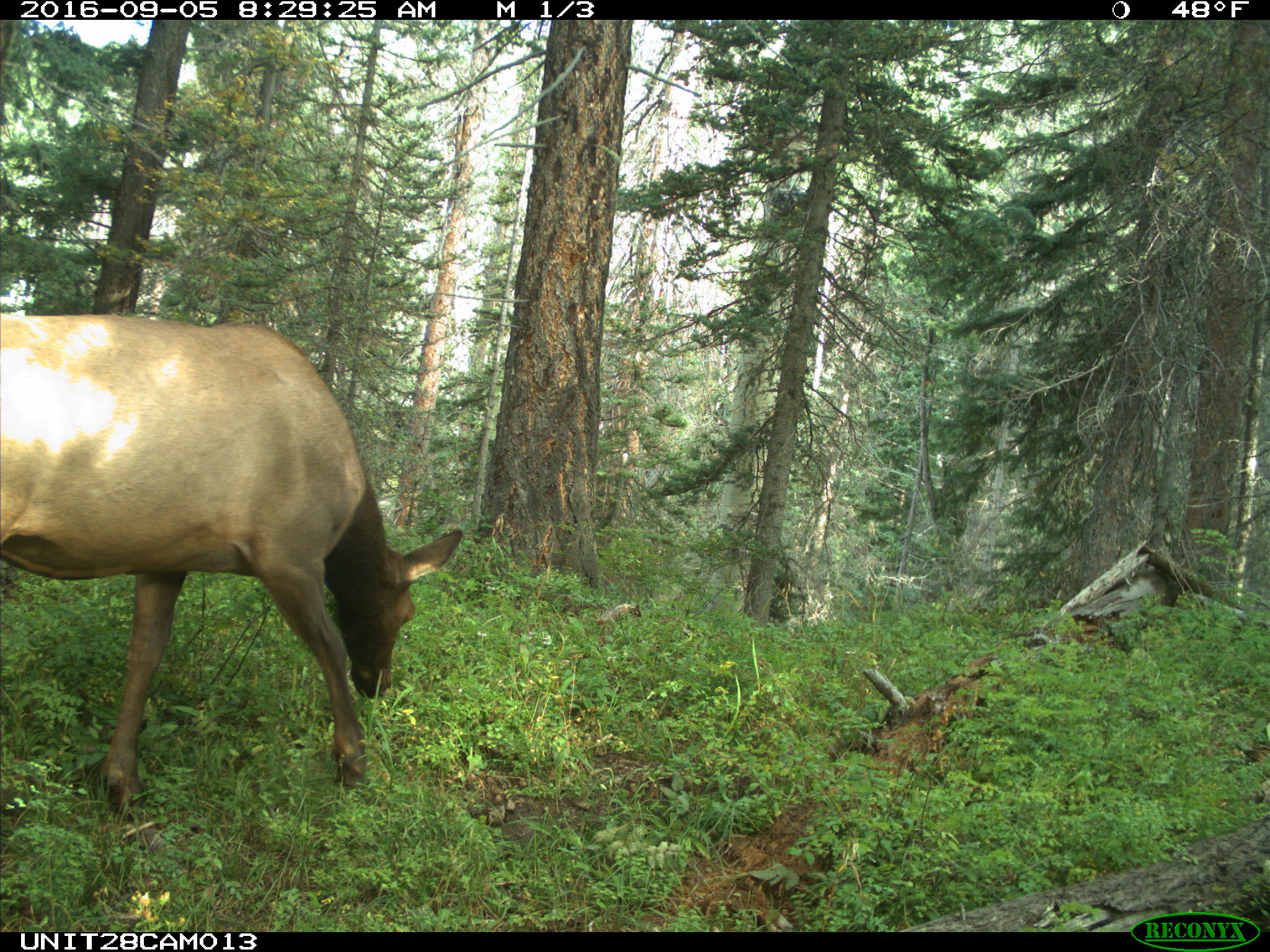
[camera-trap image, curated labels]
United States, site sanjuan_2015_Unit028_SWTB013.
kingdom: Animalia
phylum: Chordata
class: Mammalia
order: Artiodactyla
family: Cervidae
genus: Cervus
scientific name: Cervus elaphus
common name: red deer